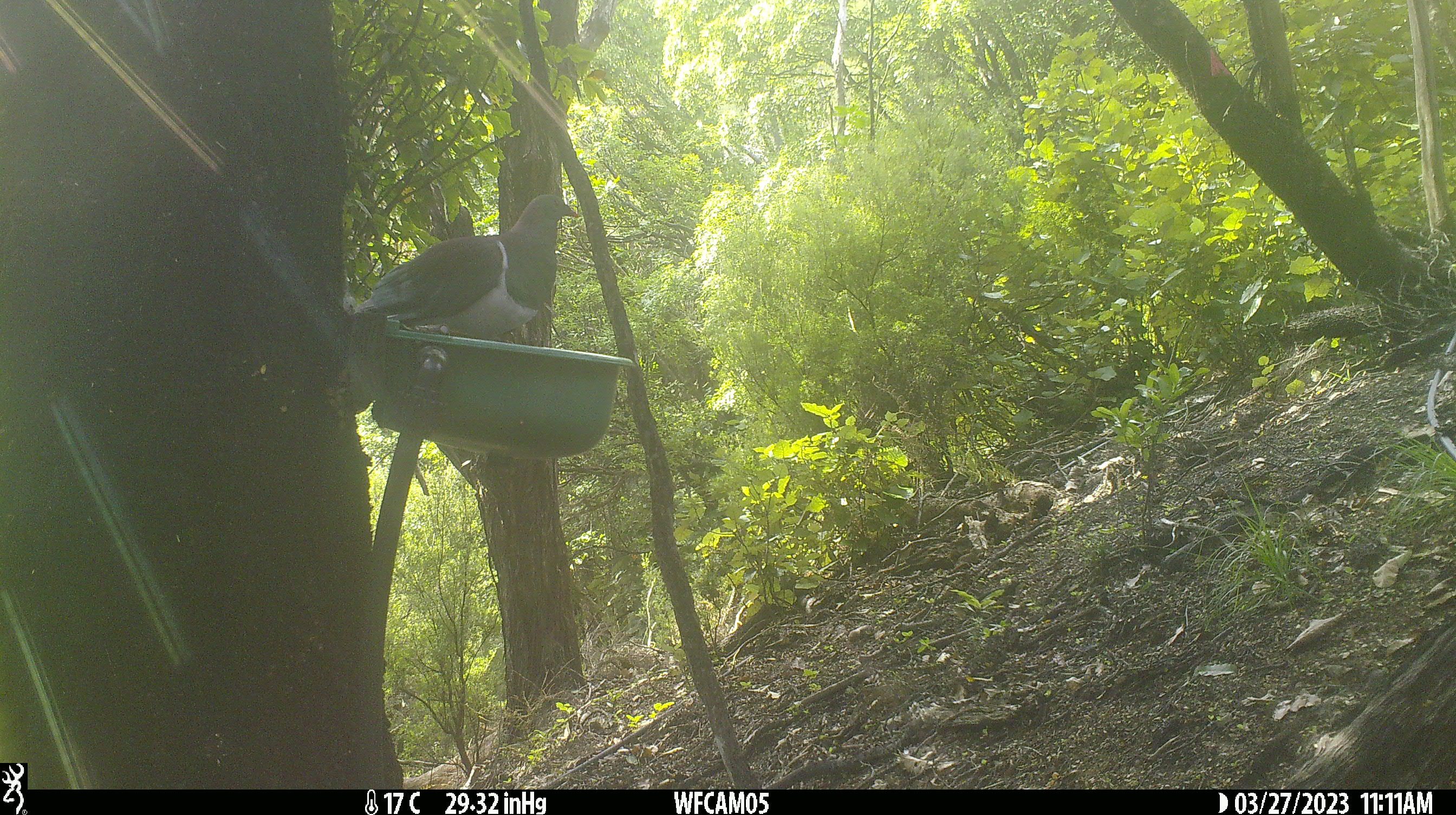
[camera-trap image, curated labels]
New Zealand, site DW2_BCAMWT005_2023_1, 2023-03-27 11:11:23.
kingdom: Animalia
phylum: Chordata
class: Aves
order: Columbiformes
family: Columbidae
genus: Hemiphaga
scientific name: Hemiphaga novaeseelandiae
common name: new zealand pigeon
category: kereru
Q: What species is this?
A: Kereru (new zealand pigeon) (Hemiphaga novaeseelandiae).